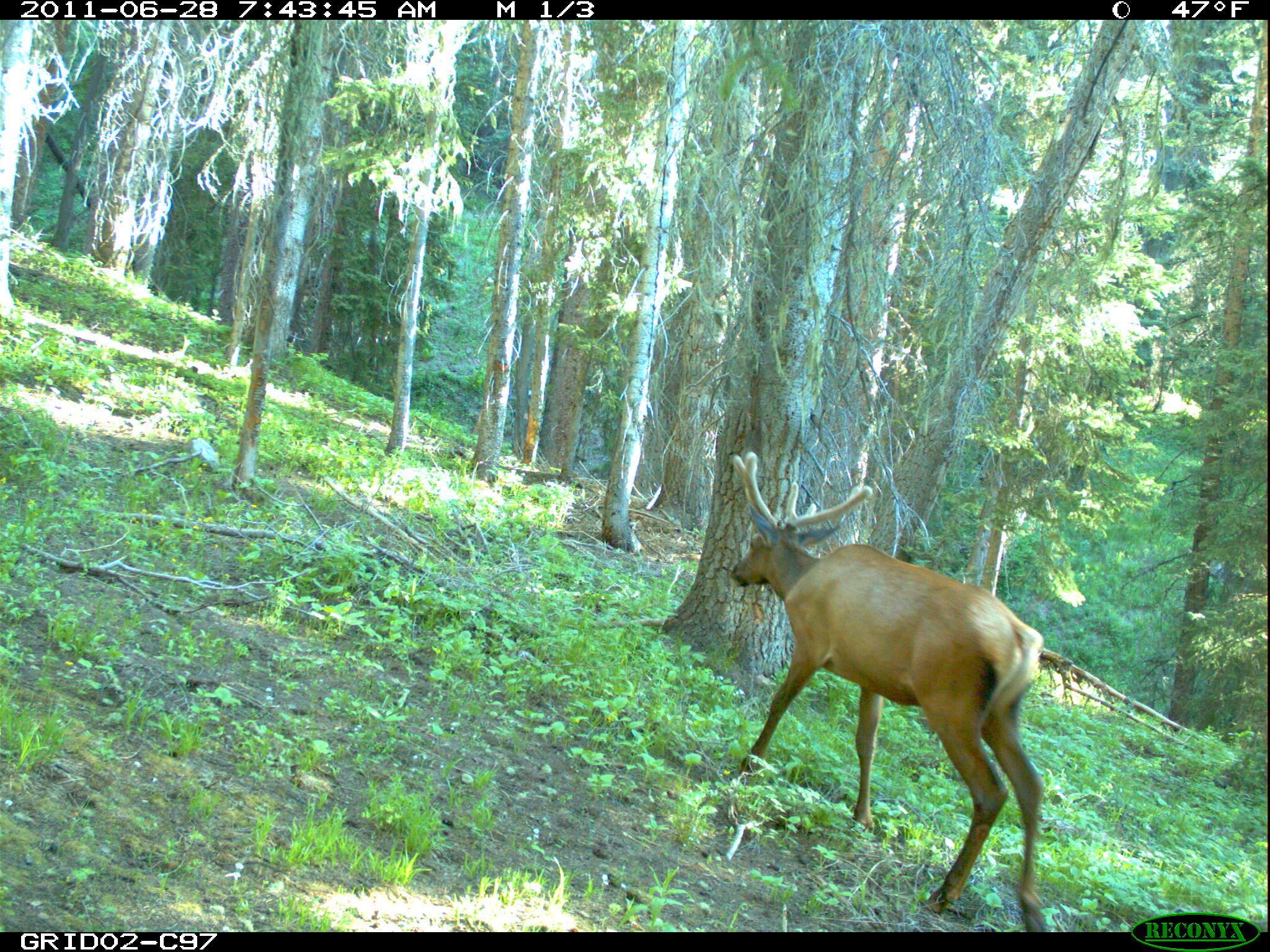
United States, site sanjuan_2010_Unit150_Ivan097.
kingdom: Animalia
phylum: Chordata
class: Mammalia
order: Artiodactyla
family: Cervidae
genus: Cervus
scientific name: Cervus elaphus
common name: red deer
Cervus elaphus (red deer).